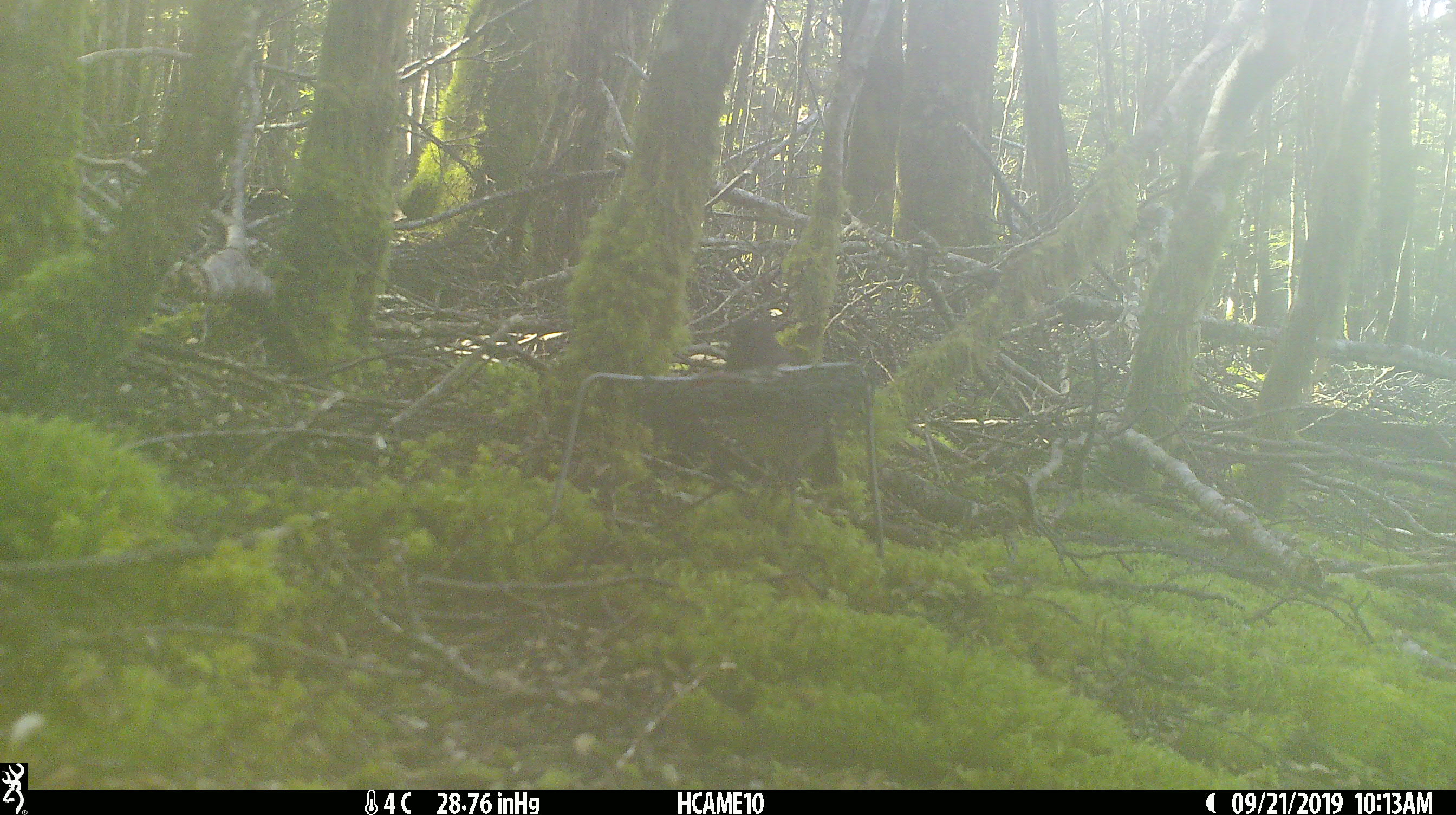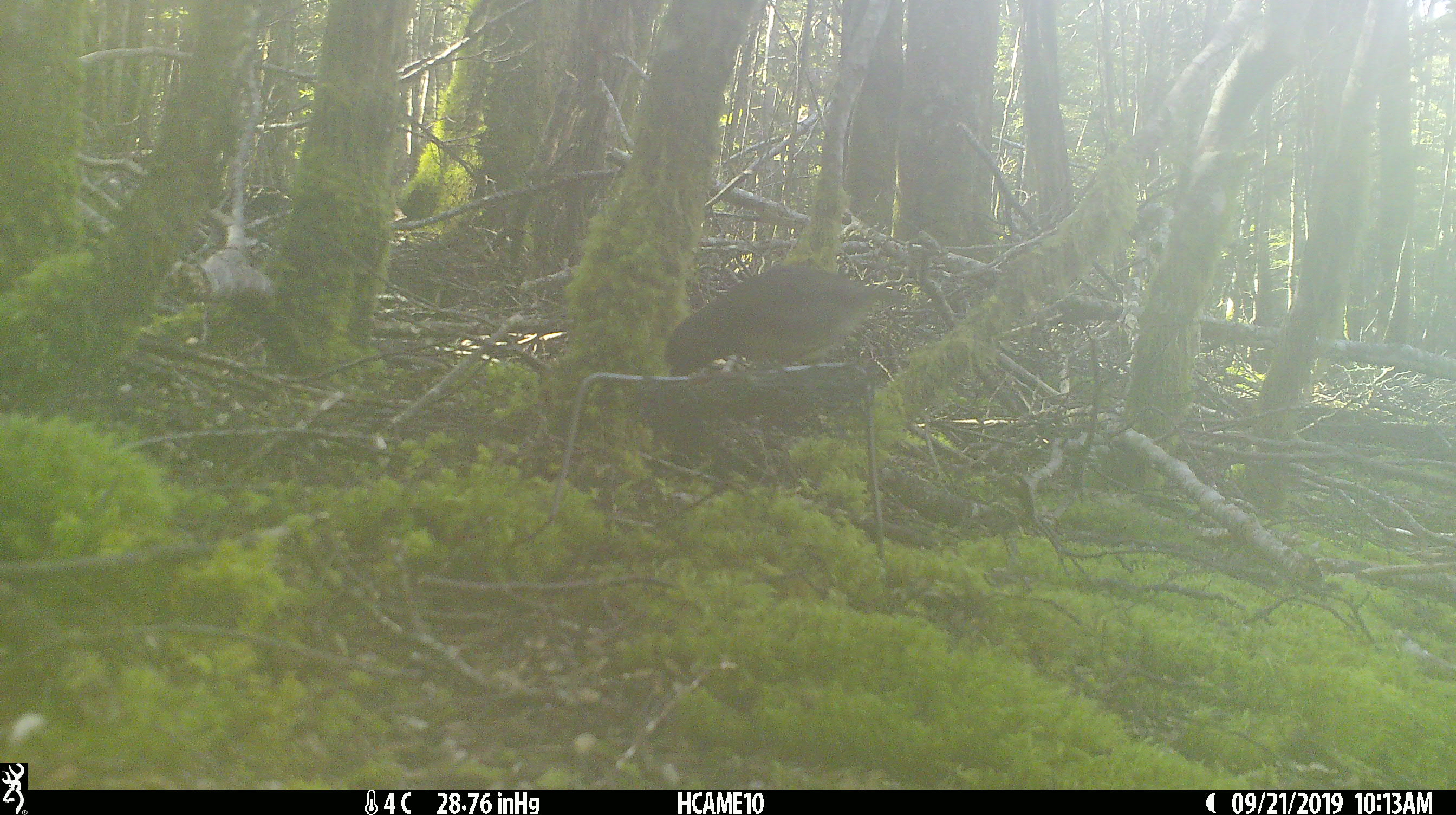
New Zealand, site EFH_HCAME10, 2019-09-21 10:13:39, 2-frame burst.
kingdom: Animalia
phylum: Chordata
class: Aves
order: Passeriformes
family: Petroicidae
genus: Petroica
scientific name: Petroica australis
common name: new zealand robin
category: robin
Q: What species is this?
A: Robin (new zealand robin) (Petroica australis).